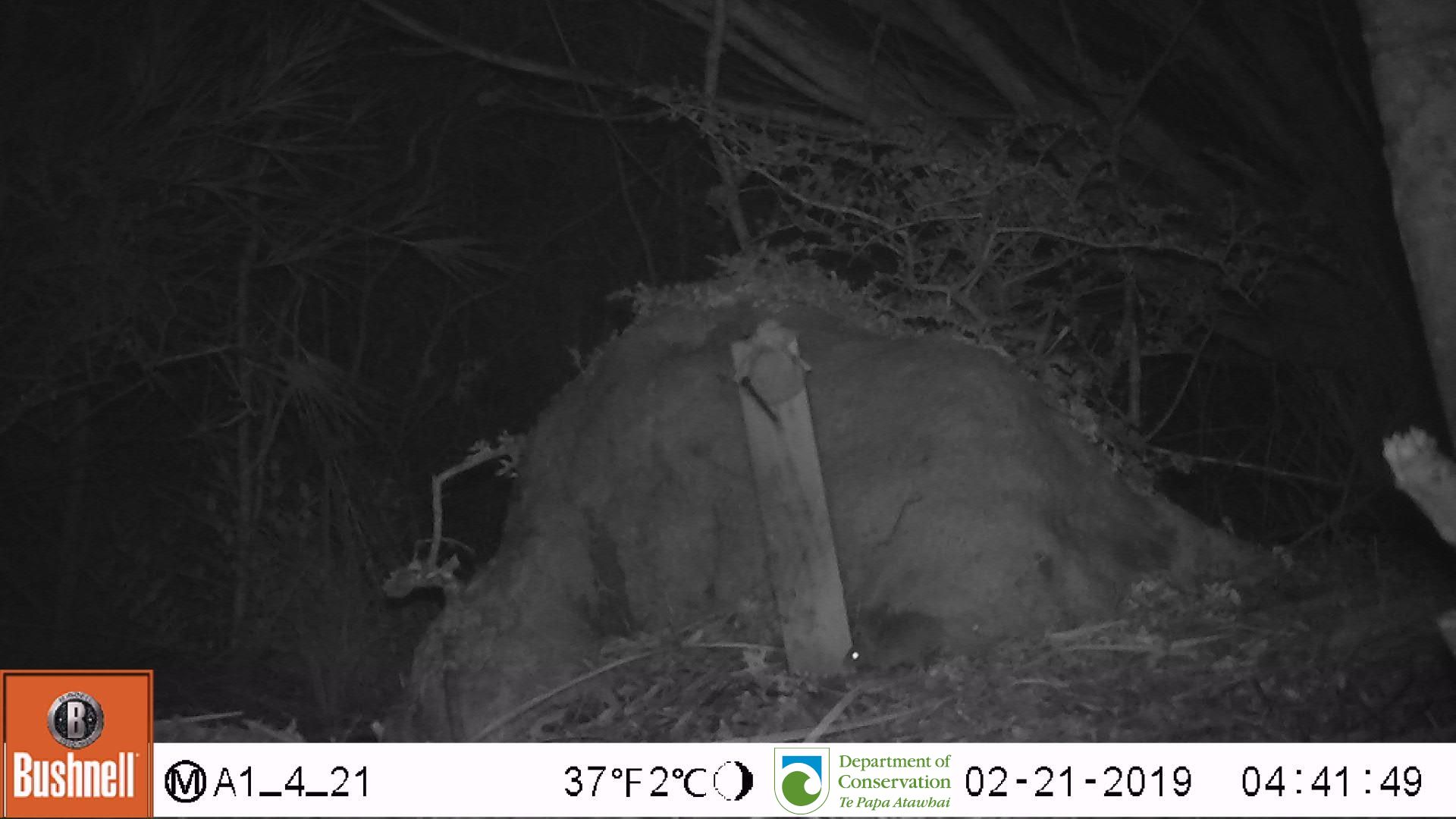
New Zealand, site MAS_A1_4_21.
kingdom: Animalia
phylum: Chordata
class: Mammalia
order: Rodentia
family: Muridae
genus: Mus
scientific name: Mus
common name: mouse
Mouse (Mus).